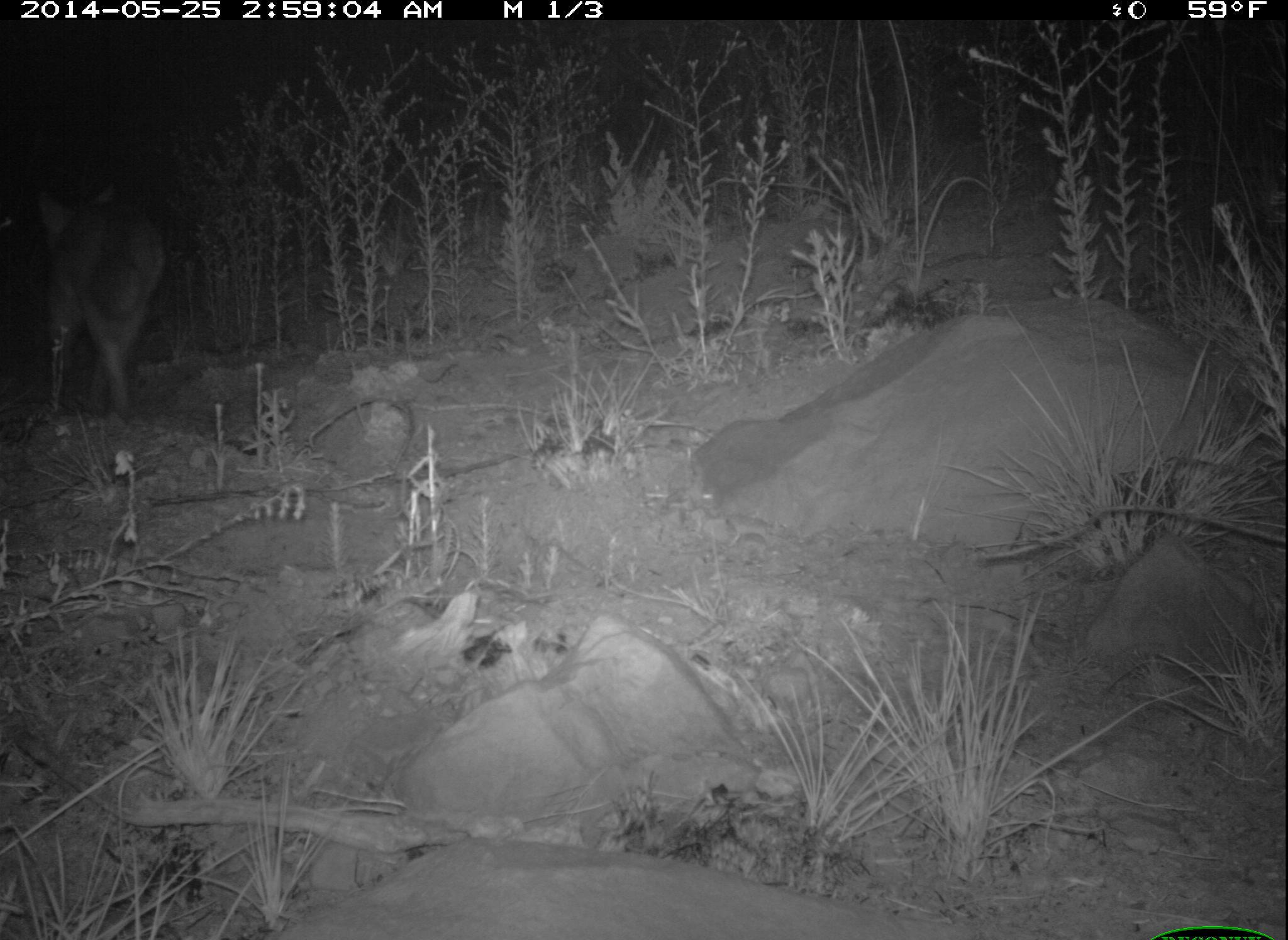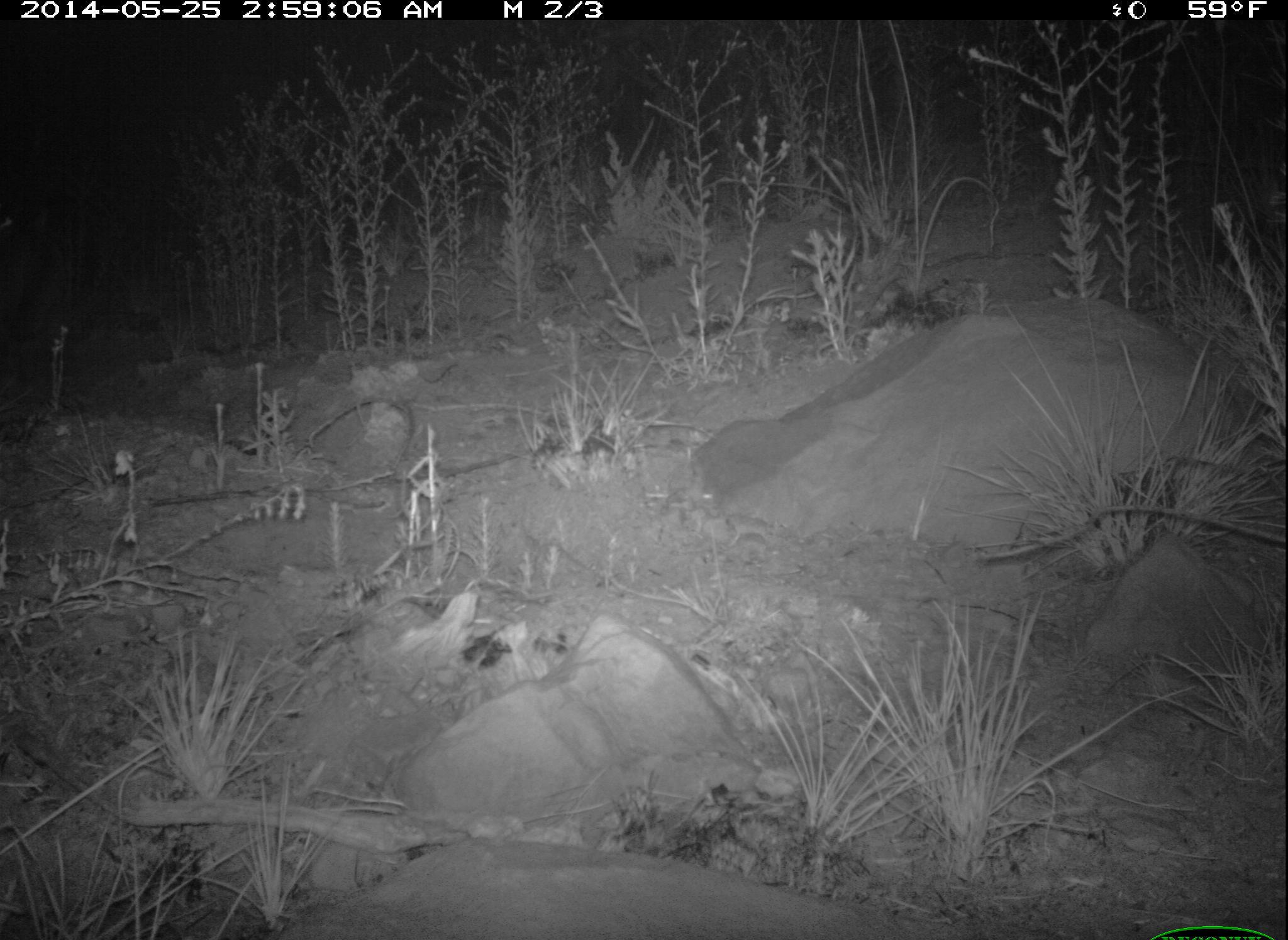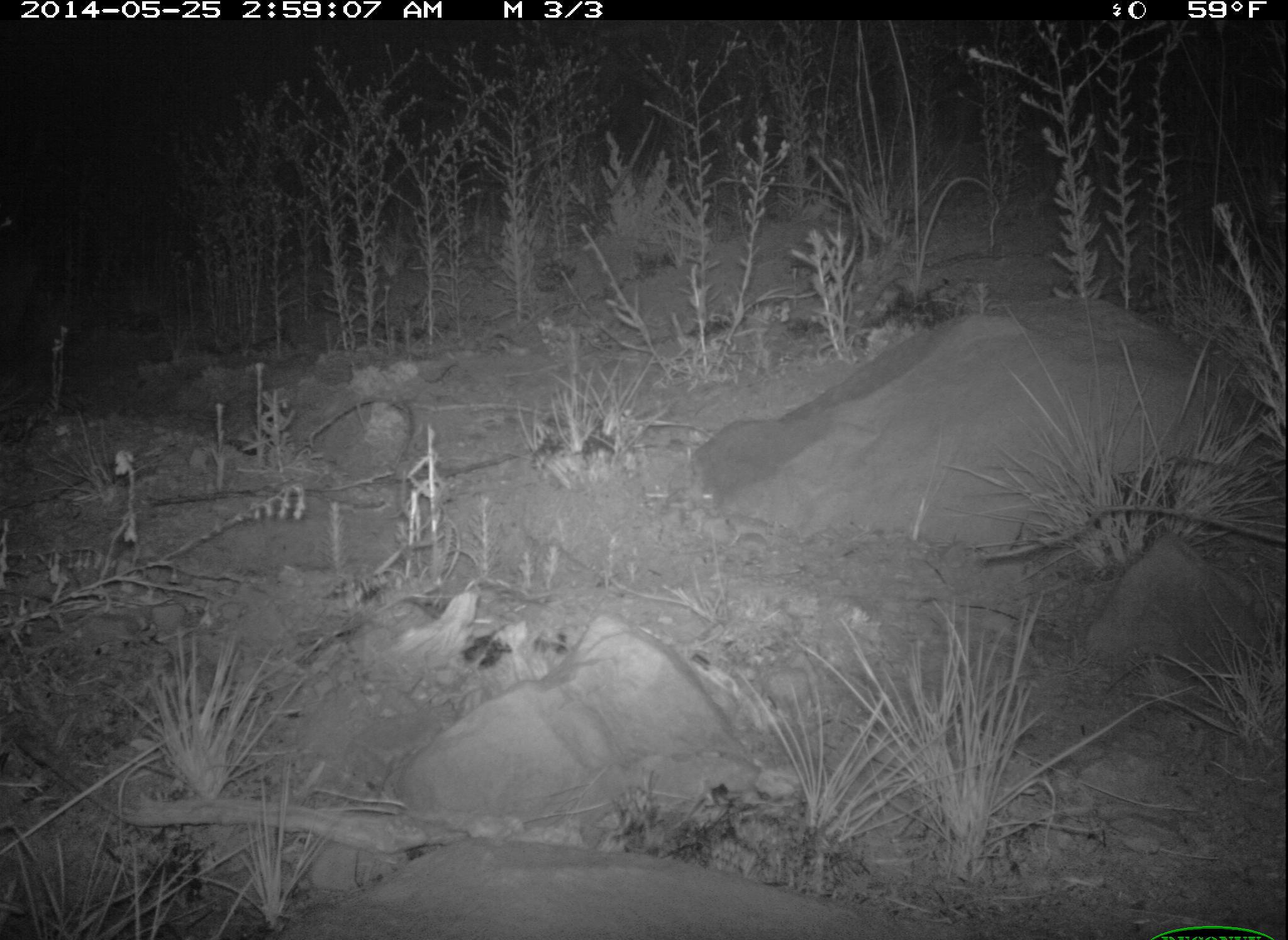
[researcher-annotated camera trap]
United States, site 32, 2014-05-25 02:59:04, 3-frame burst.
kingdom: Animalia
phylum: Chordata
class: Mammalia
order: Carnivora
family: Canidae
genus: Urocyon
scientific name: Urocyon cinereoargenteus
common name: gray fox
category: fox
Fox (gray fox) (Urocyon cinereoargenteus).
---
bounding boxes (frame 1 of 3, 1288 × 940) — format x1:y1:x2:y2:
fox: 33:178:168:430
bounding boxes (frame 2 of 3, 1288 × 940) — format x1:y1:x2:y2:
fox: 0:156:87:426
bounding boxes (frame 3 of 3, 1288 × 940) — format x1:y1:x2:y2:
fox: 0:201:57:400